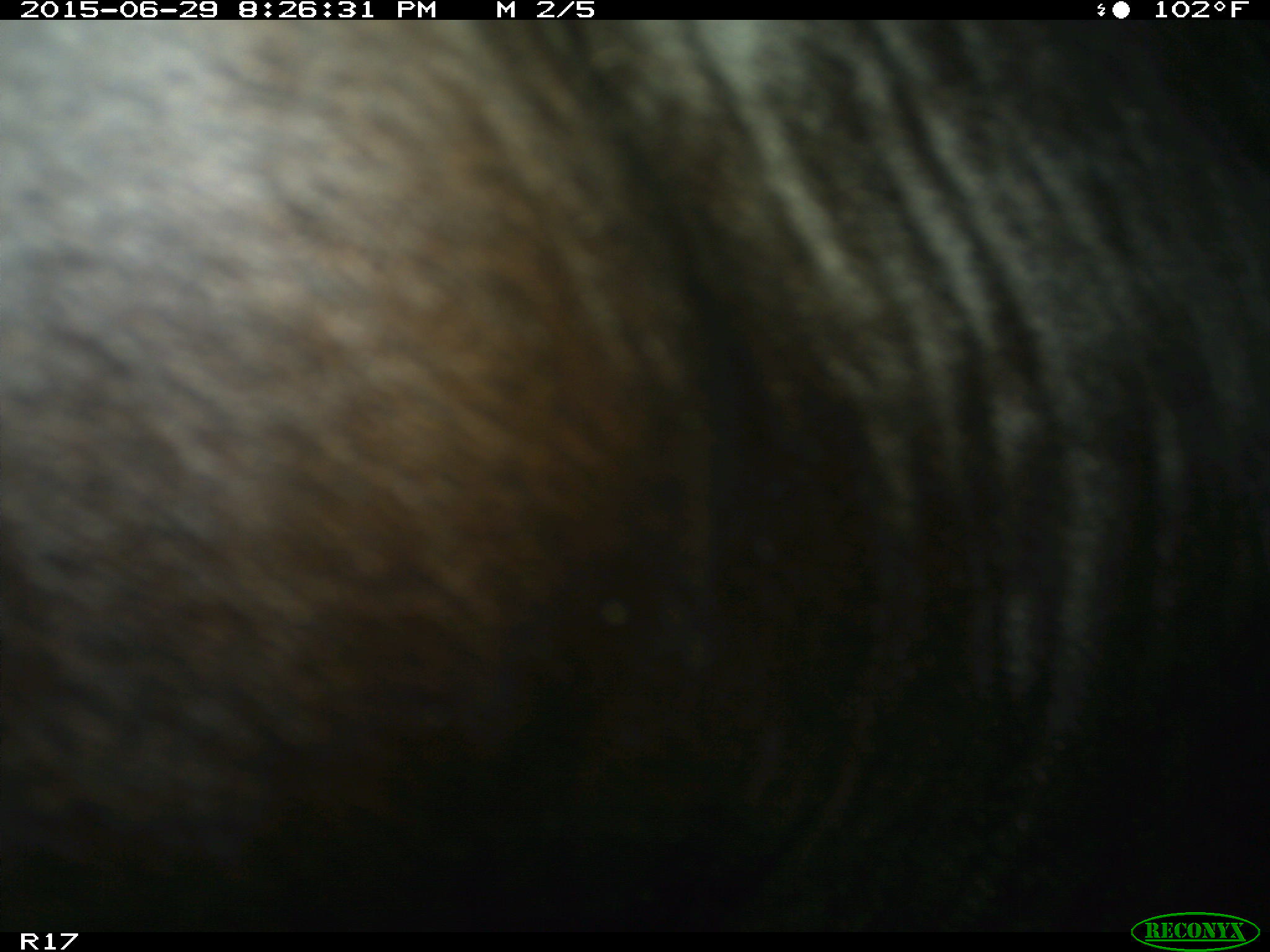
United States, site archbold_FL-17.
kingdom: Animalia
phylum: Chordata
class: Mammalia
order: Artiodactyla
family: Bovidae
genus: Bos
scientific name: Bos taurus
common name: domestic cow